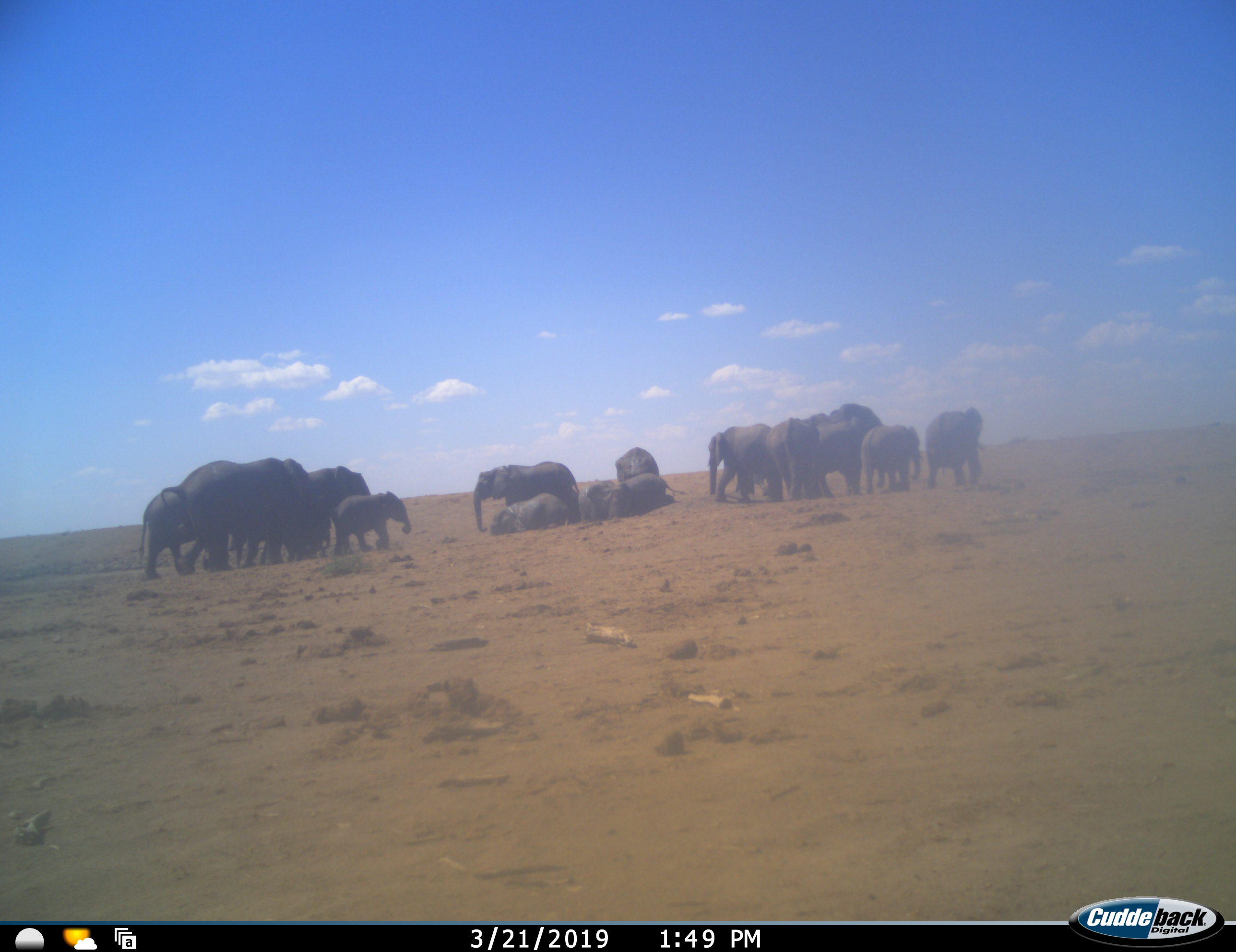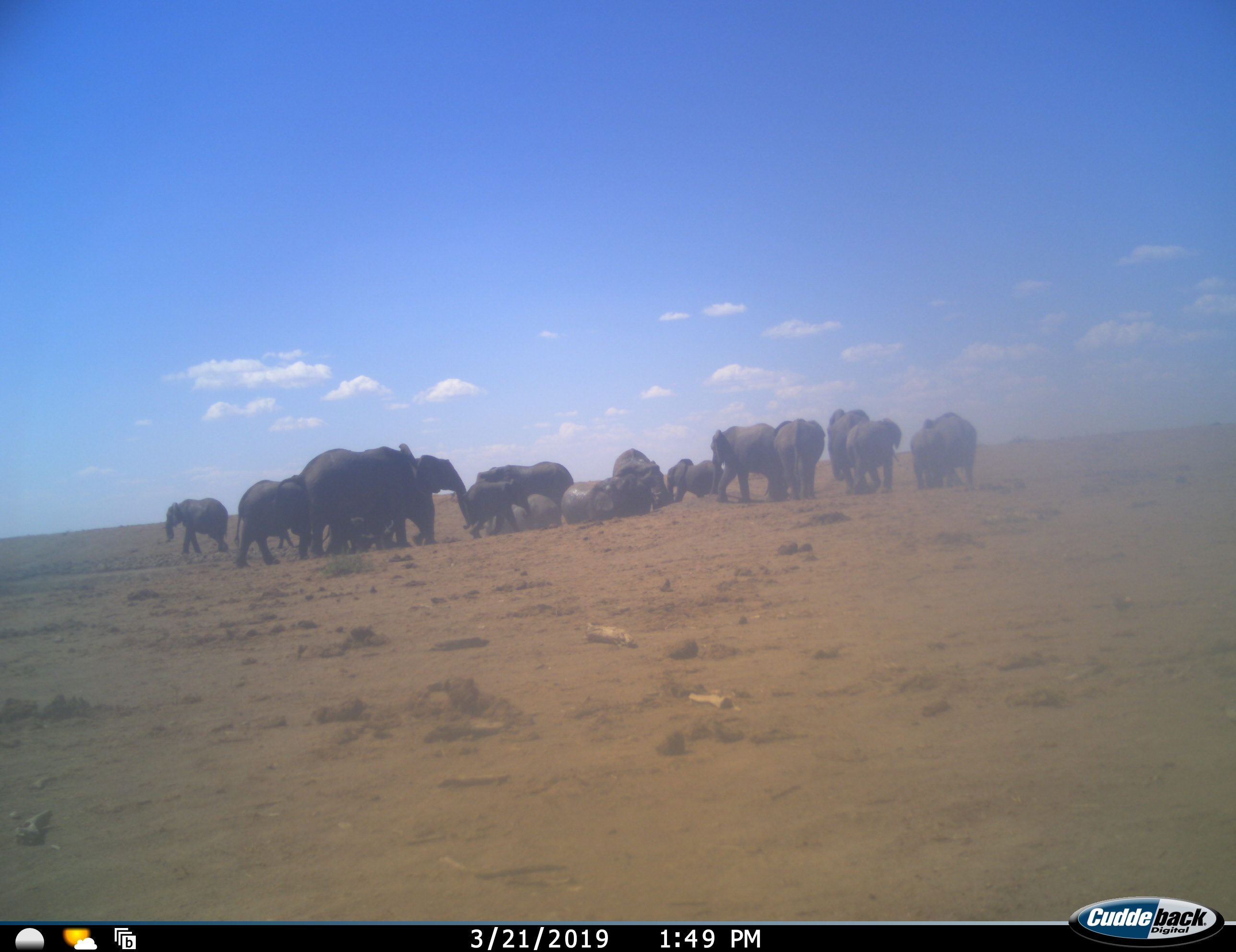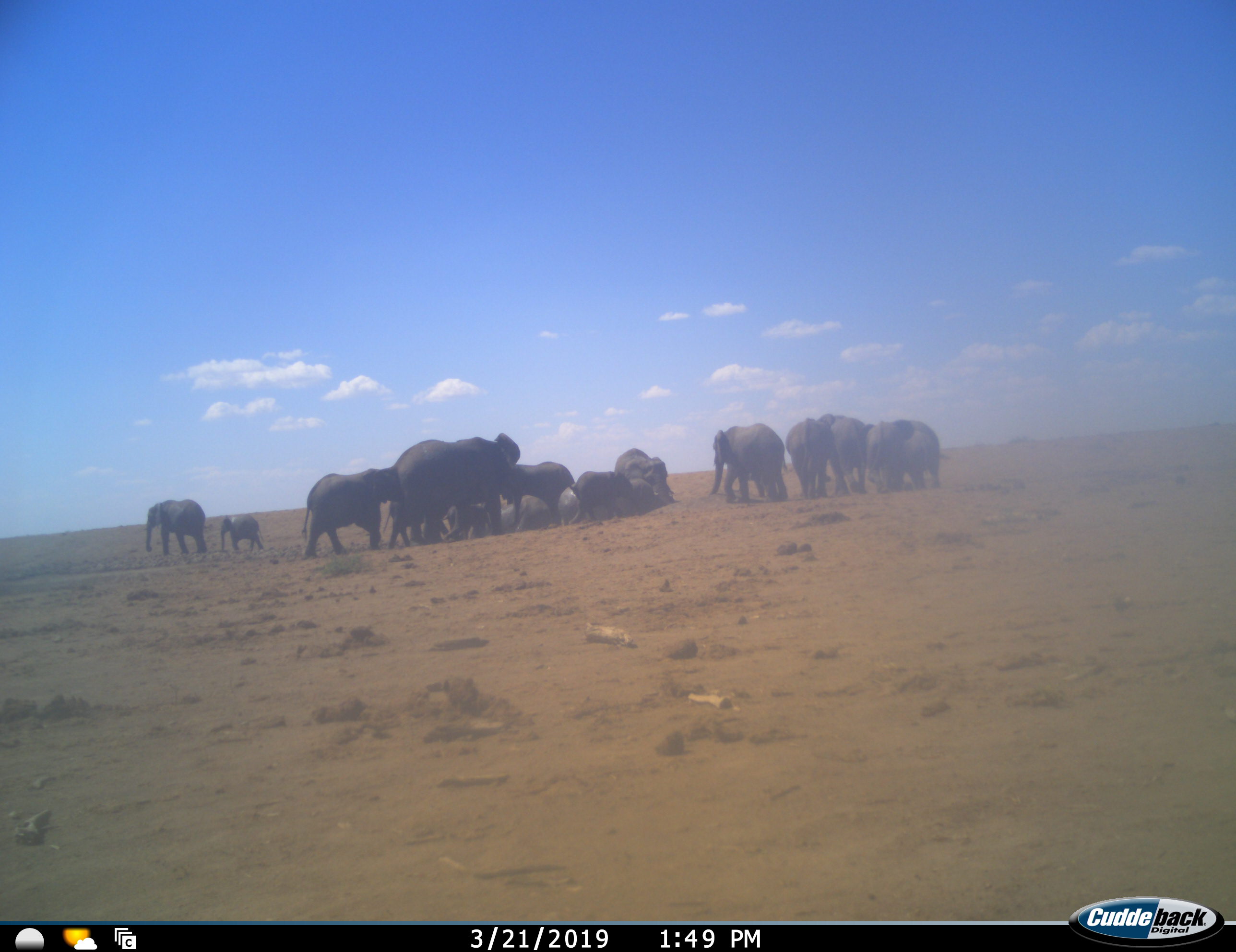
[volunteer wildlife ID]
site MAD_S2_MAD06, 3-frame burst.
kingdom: Animalia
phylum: Chordata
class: Mammalia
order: Proboscidea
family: Elephantidae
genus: Loxodonta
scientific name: Loxodonta africana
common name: african bush elephant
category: elephant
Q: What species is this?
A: Elephant (african bush elephant) (Loxodonta africana).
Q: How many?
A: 11-50.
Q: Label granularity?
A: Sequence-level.